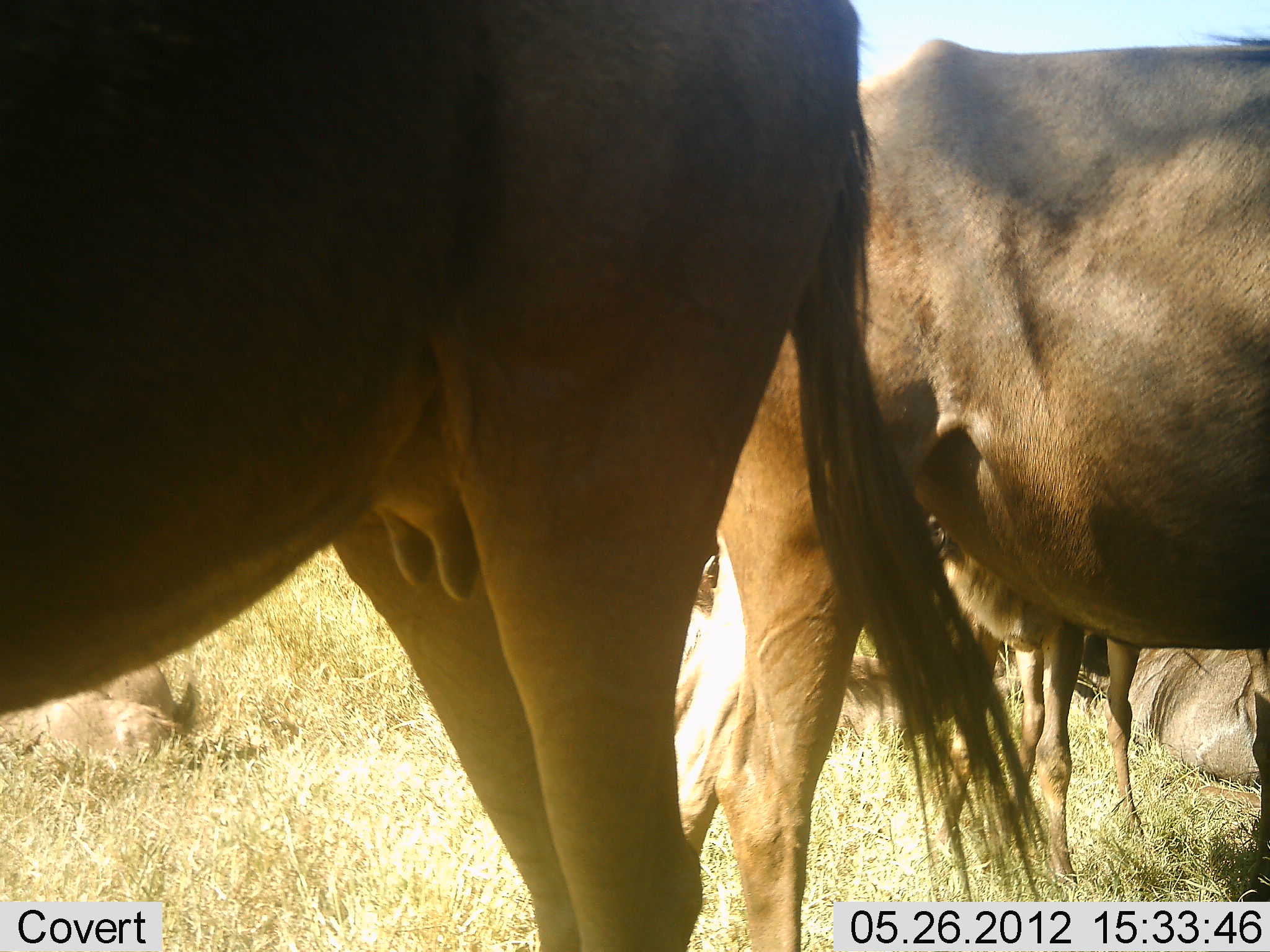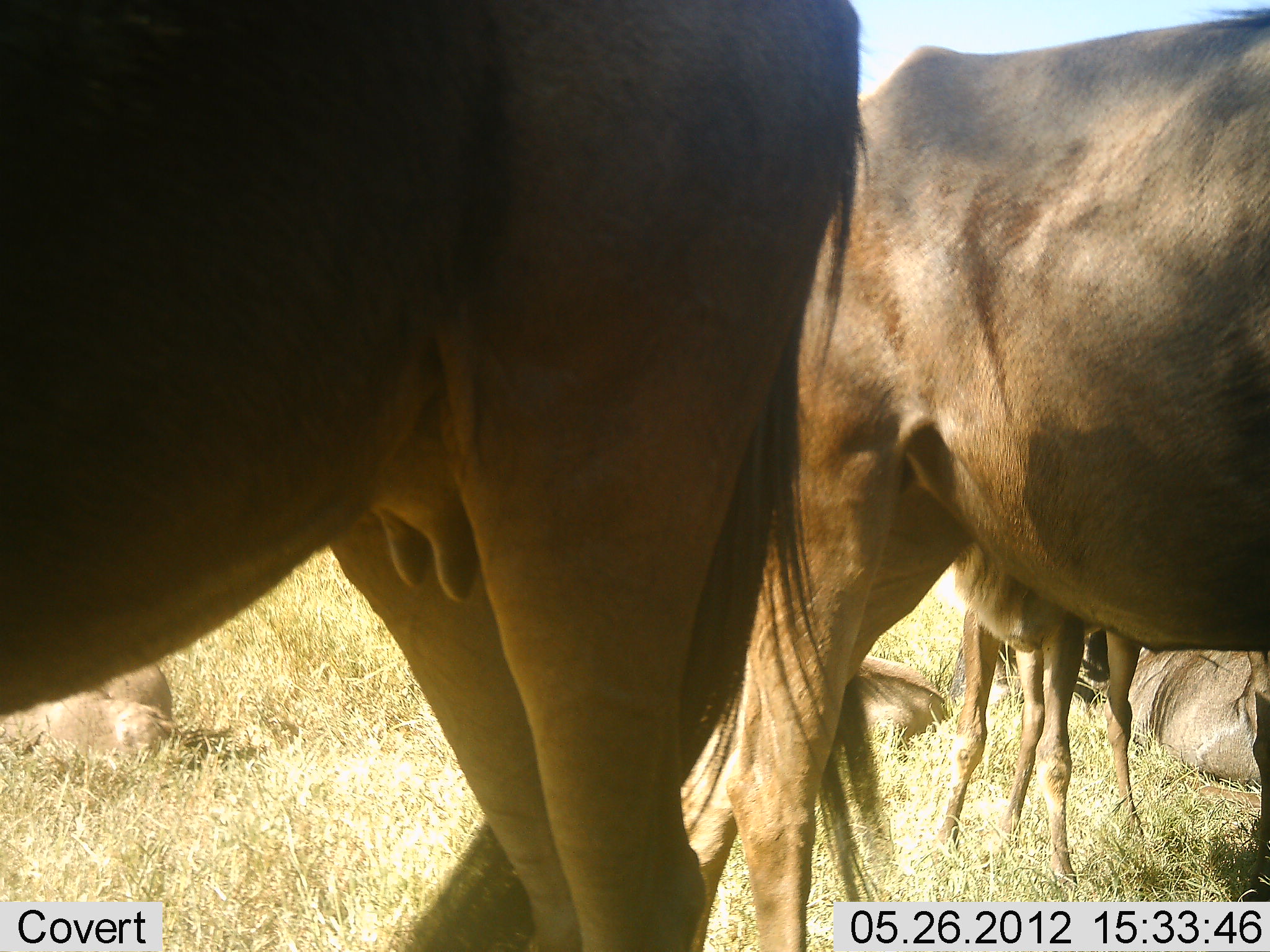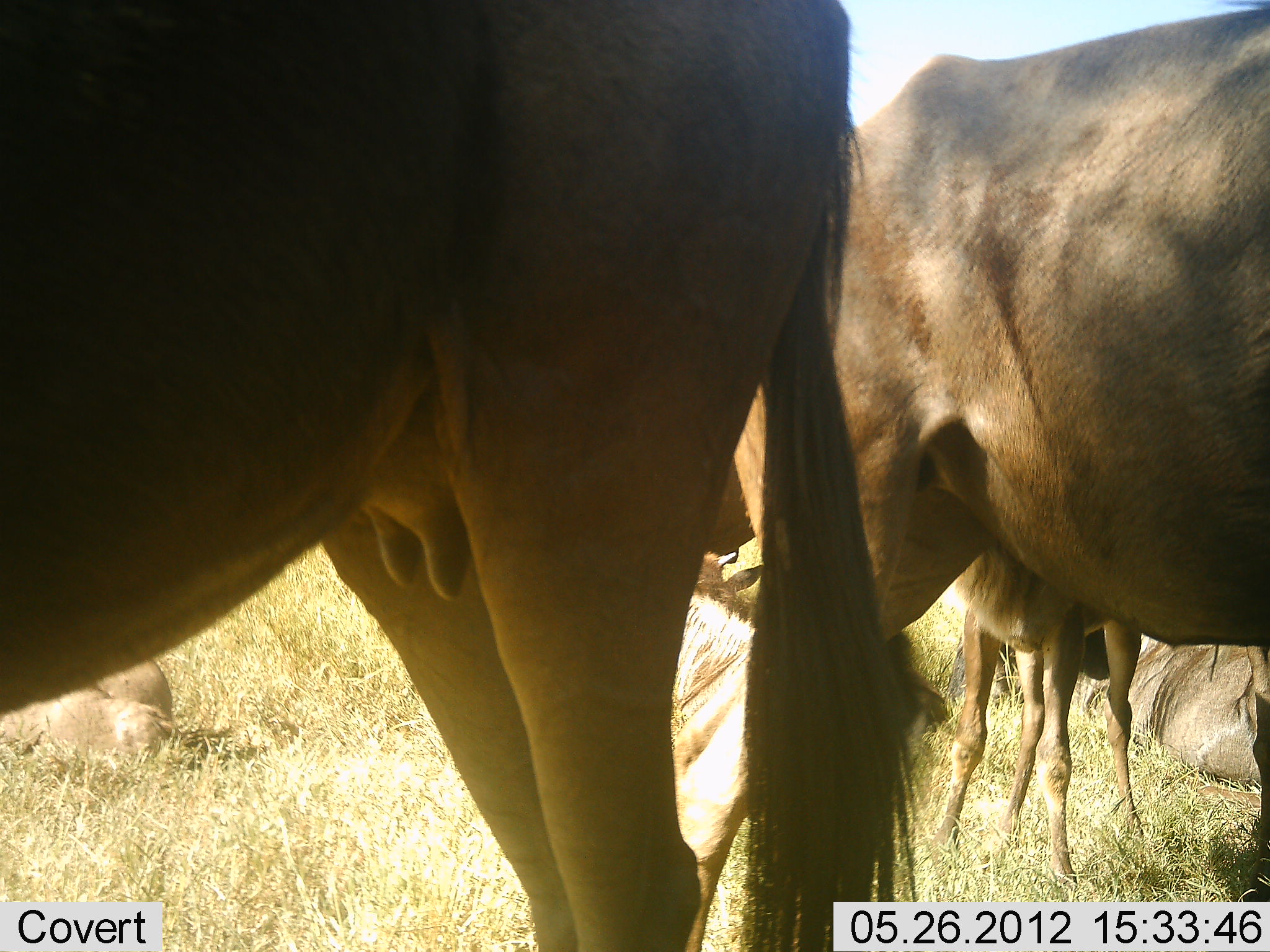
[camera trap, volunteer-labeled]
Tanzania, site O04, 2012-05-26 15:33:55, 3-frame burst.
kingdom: Animalia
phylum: Chordata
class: Mammalia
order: Artiodactyla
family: Bovidae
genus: Connochaetes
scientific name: Connochaetes taurinus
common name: blue wildebeest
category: wildebeest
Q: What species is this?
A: Wildebeest (blue wildebeest) (Connochaetes taurinus).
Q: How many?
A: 6.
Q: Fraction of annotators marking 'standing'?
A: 70%.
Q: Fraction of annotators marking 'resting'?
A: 80%.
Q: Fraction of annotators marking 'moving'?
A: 0%.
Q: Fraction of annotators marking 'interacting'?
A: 0%.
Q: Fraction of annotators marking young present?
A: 70%.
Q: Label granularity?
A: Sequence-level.